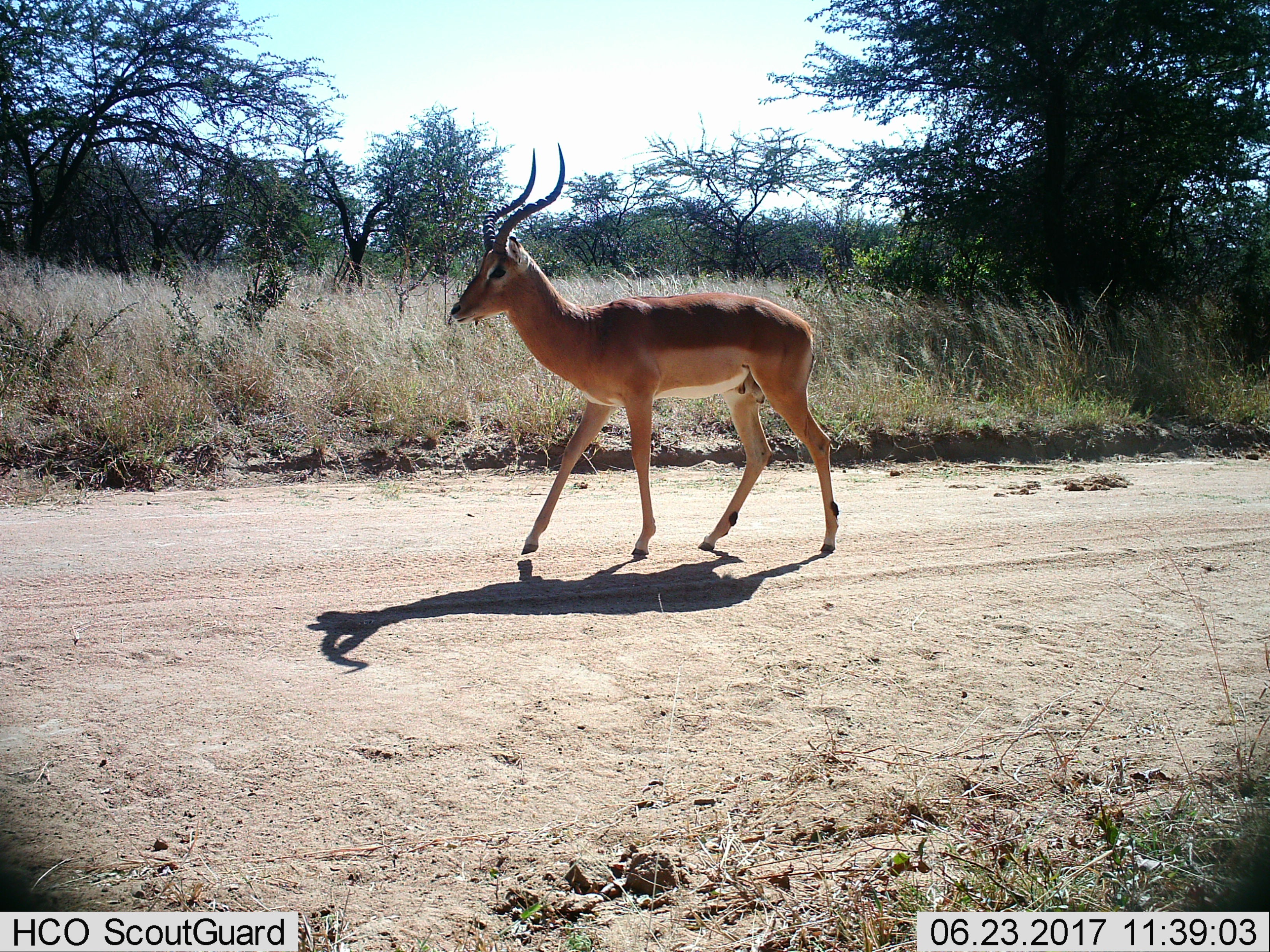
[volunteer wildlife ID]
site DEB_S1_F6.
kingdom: Animalia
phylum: Chordata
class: Mammalia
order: Artiodactyla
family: Bovidae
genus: Aepyceros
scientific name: Aepyceros melampus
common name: impala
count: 1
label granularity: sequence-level